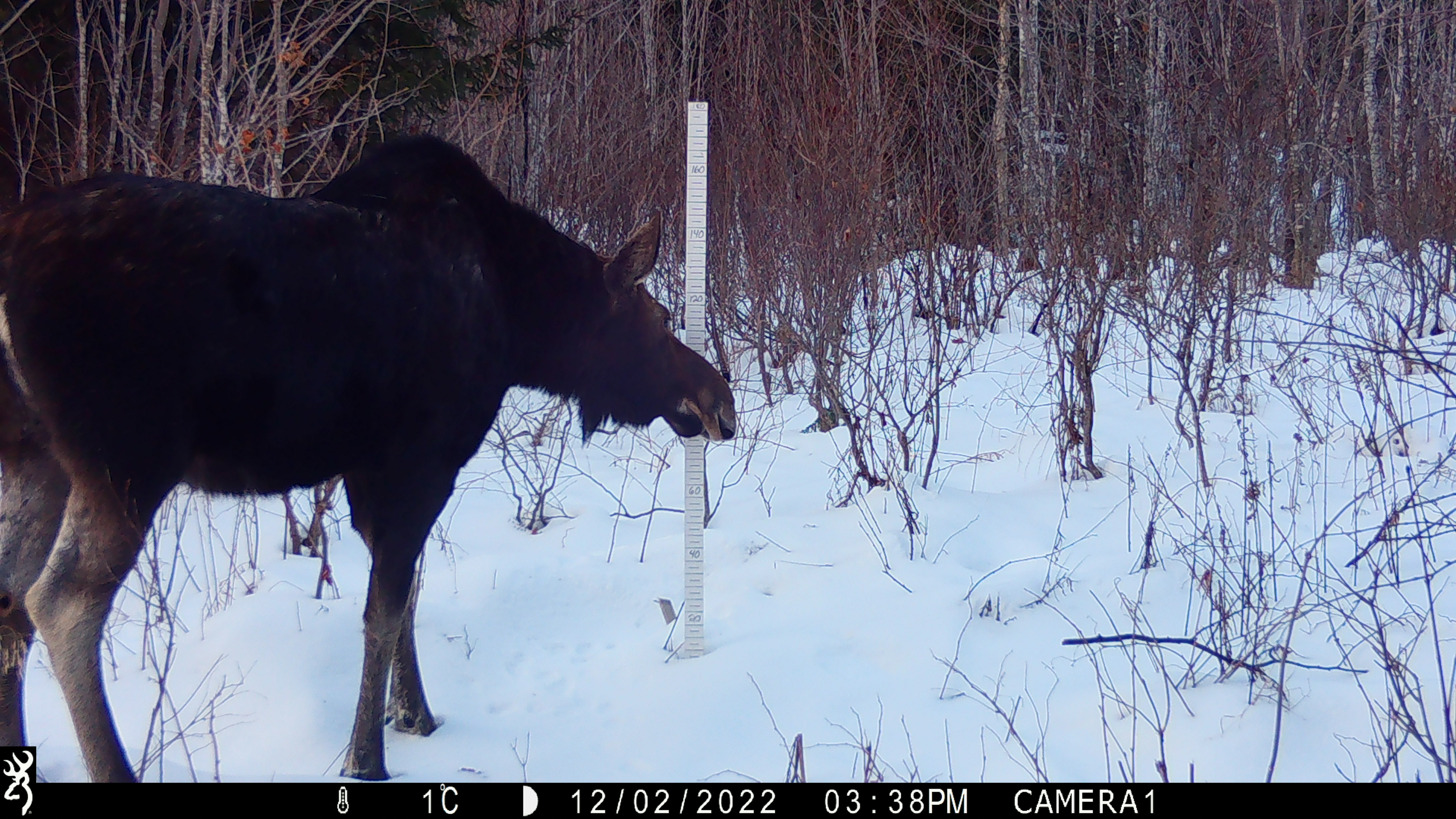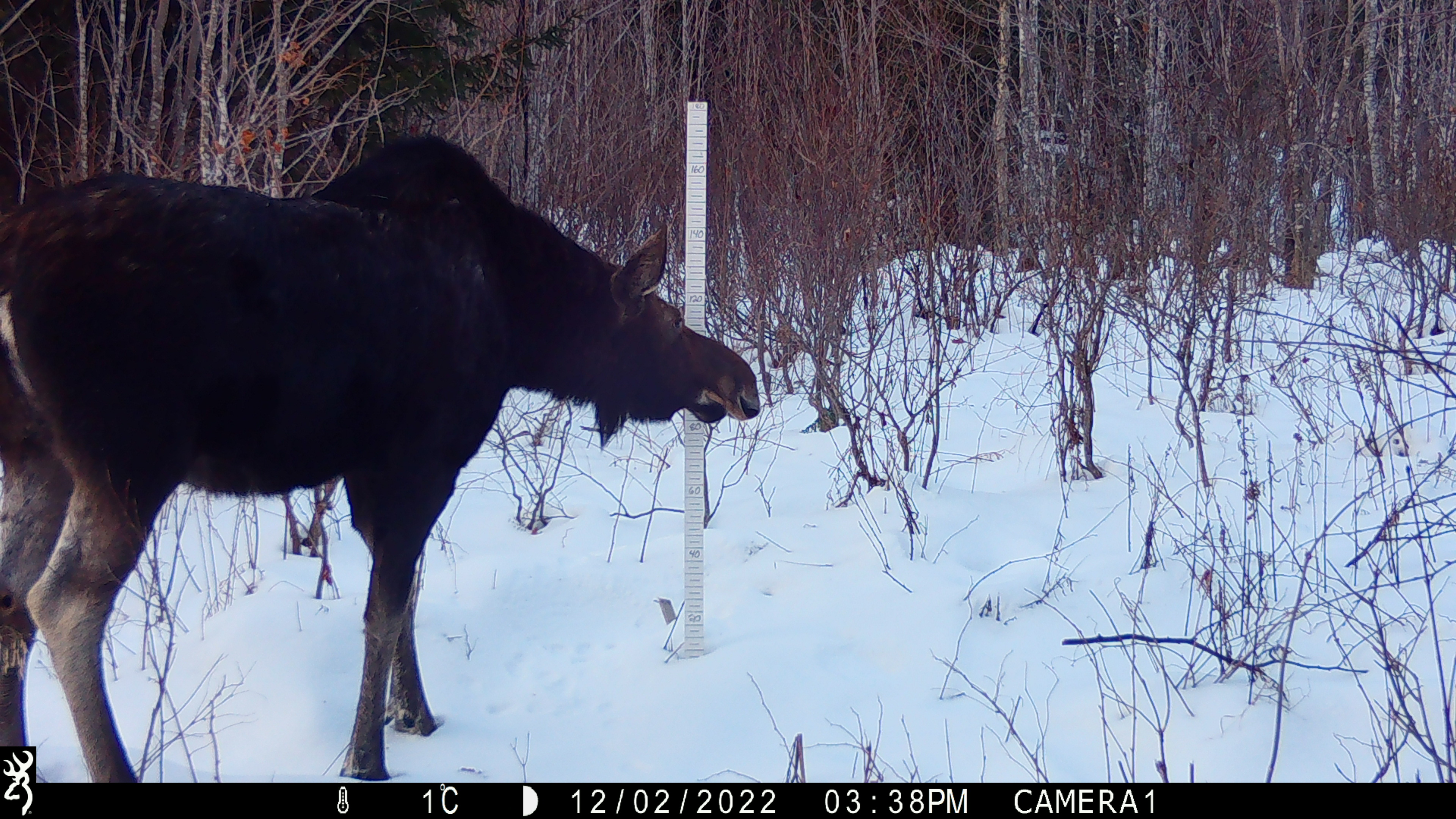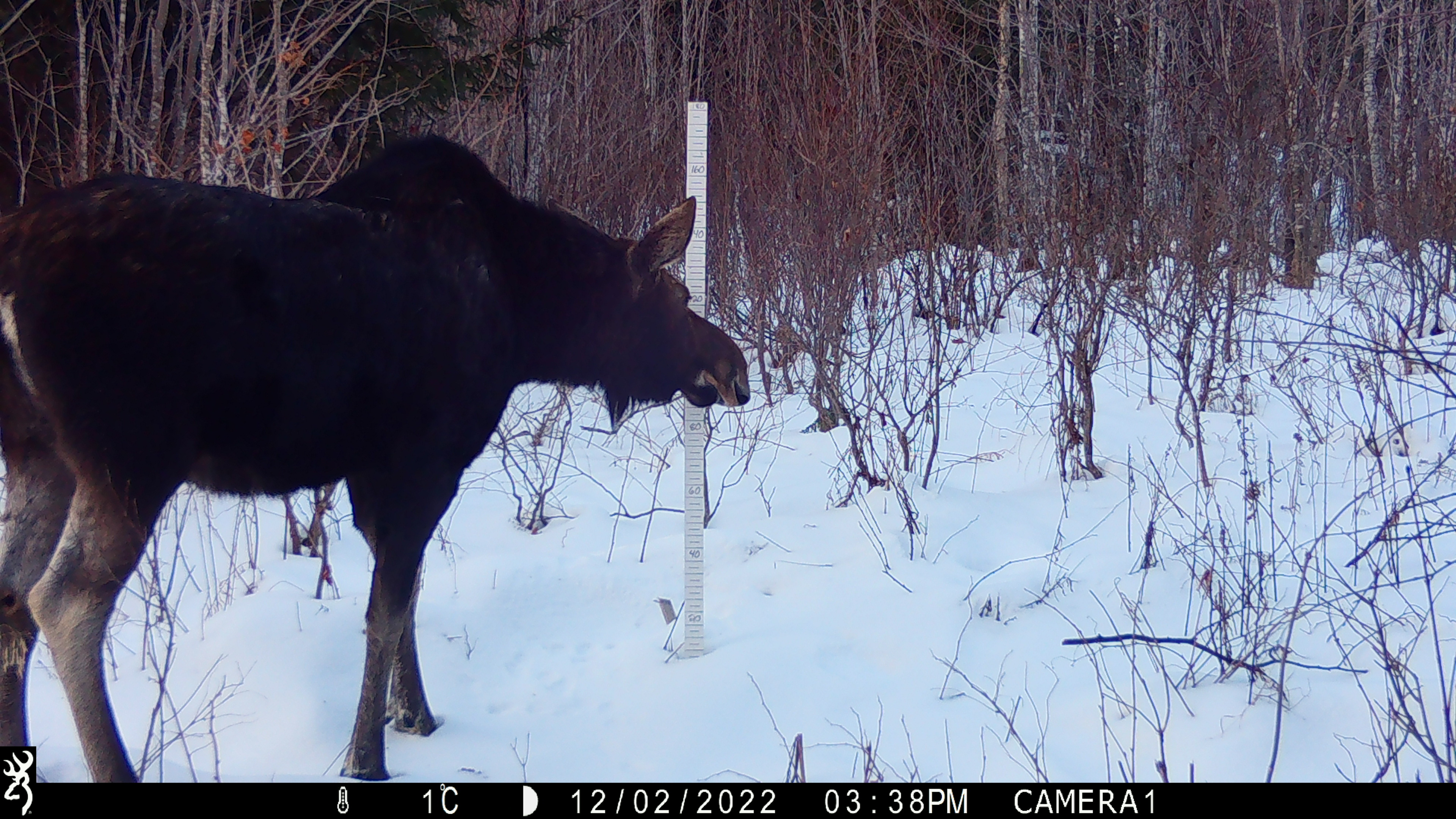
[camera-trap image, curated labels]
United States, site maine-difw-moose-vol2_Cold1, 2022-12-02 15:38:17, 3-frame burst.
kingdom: Animalia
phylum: Chordata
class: Mammalia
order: Artiodactyla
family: Cervidae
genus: Alces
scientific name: Alces alces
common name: moose